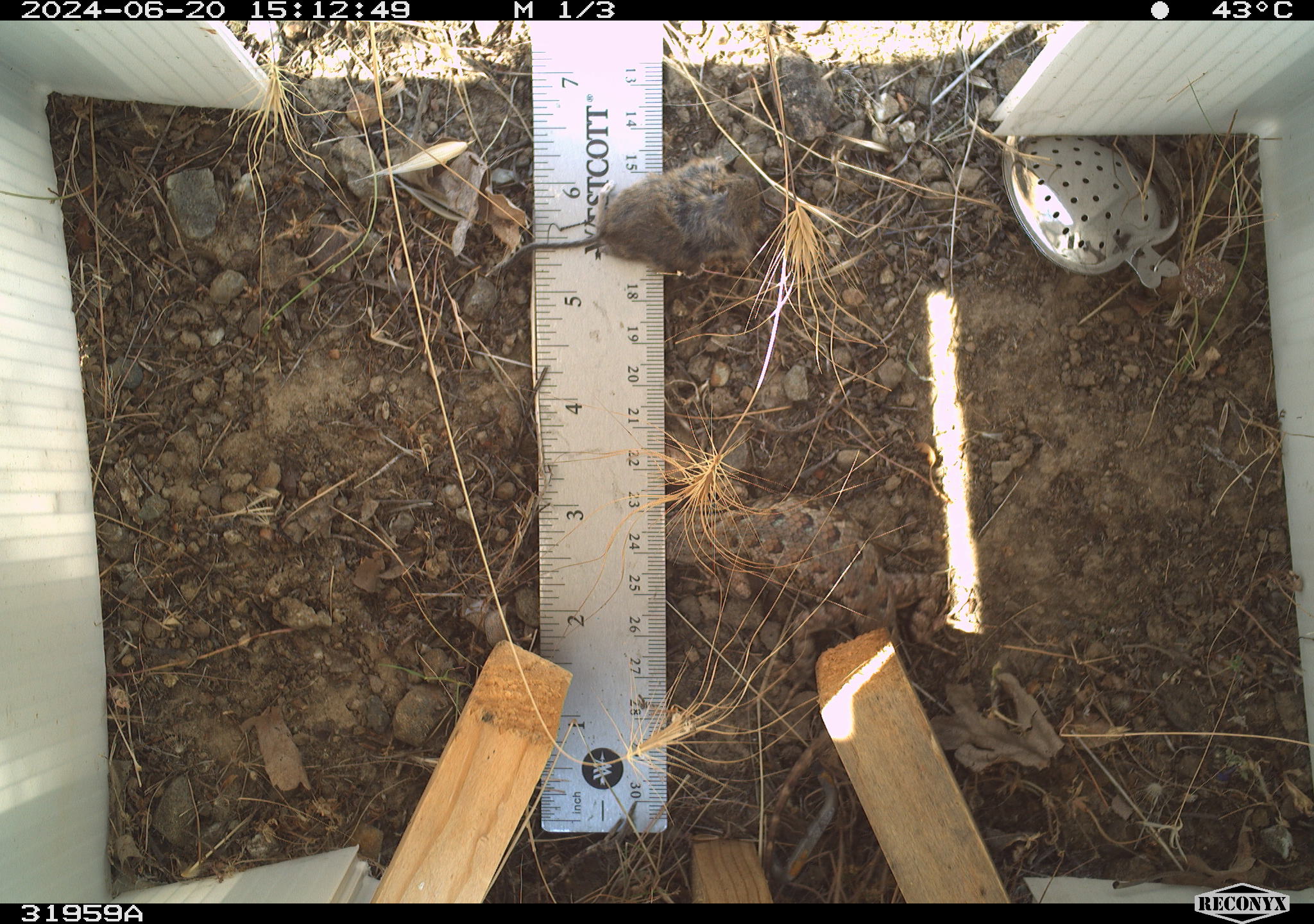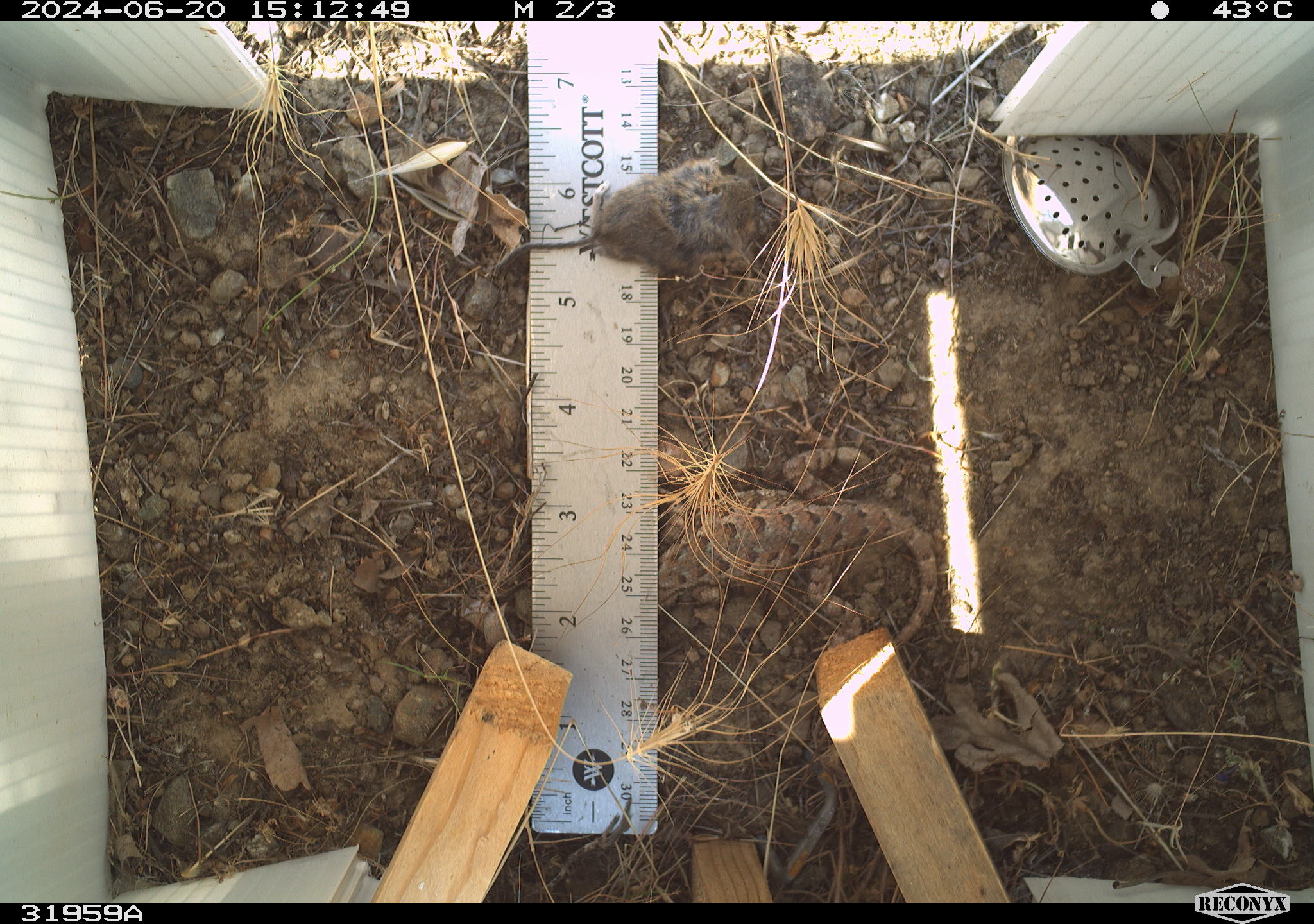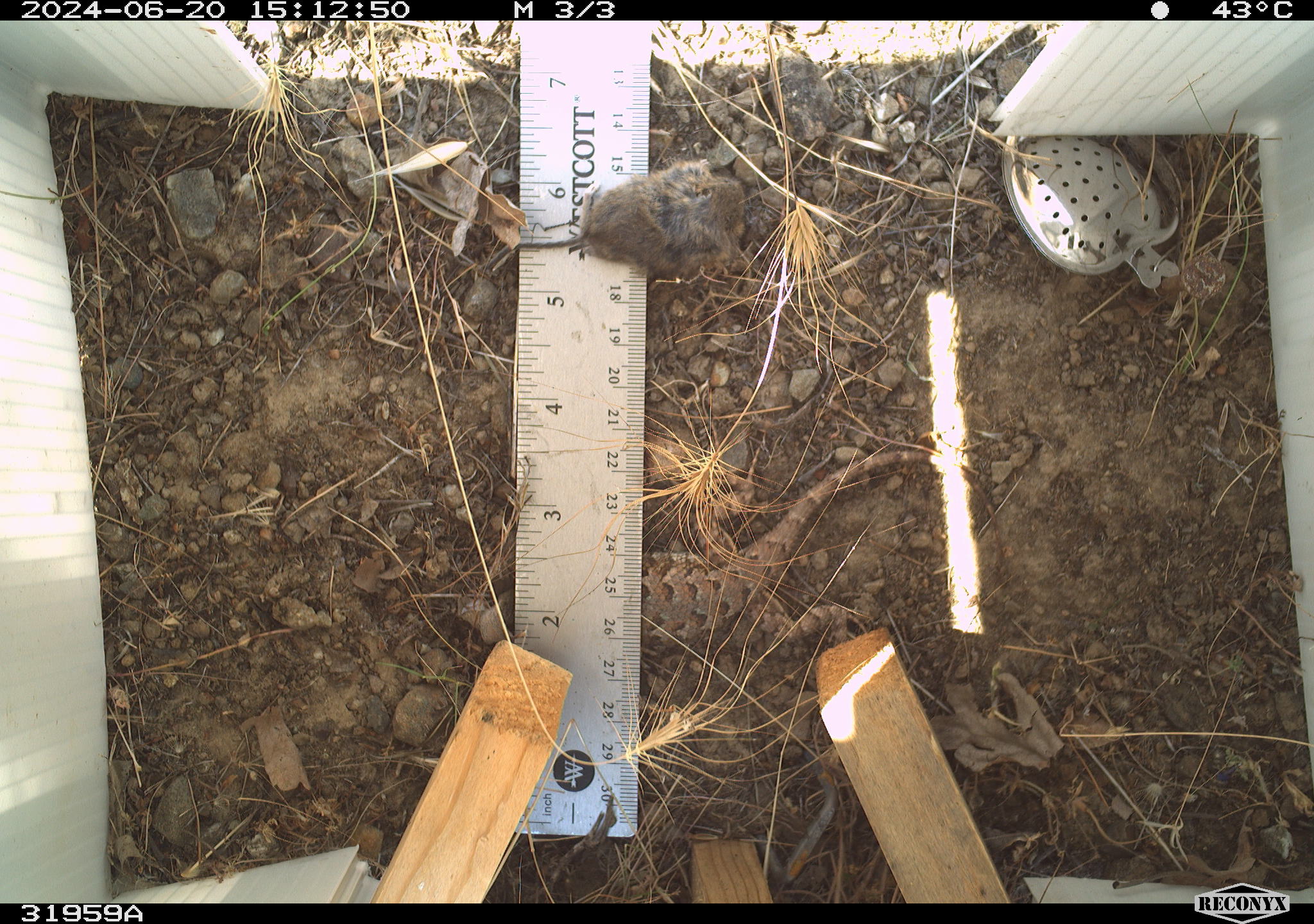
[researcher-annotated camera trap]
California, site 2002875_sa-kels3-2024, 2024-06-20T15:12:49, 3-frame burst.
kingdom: Animalia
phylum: Chordata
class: Reptilia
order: Squamata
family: Phrynosomatidae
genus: Sceloporus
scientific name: Sceloporus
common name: spiny lizards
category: sceloporus species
Sceloporus species (spiny lizards) (Sceloporus).